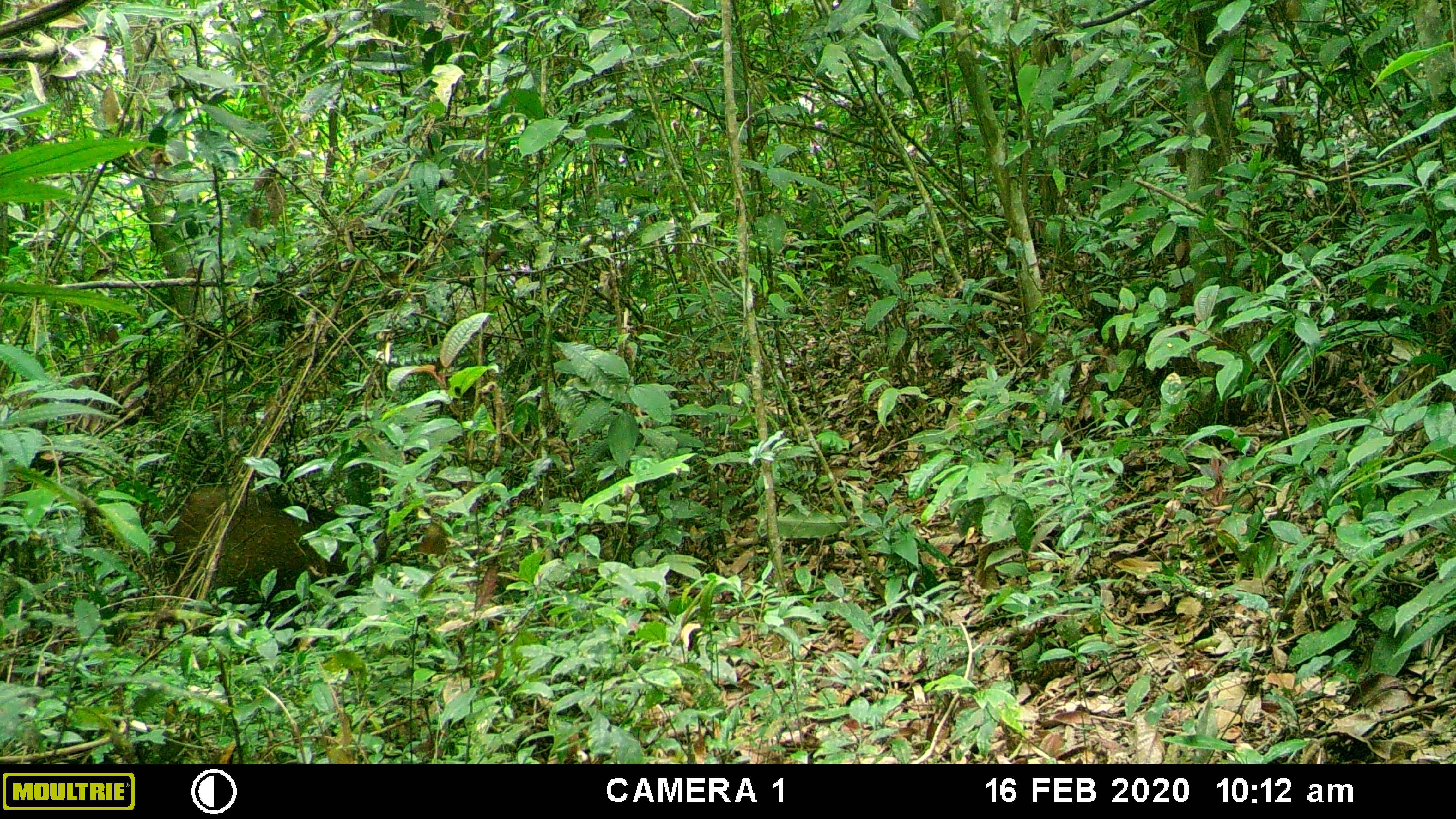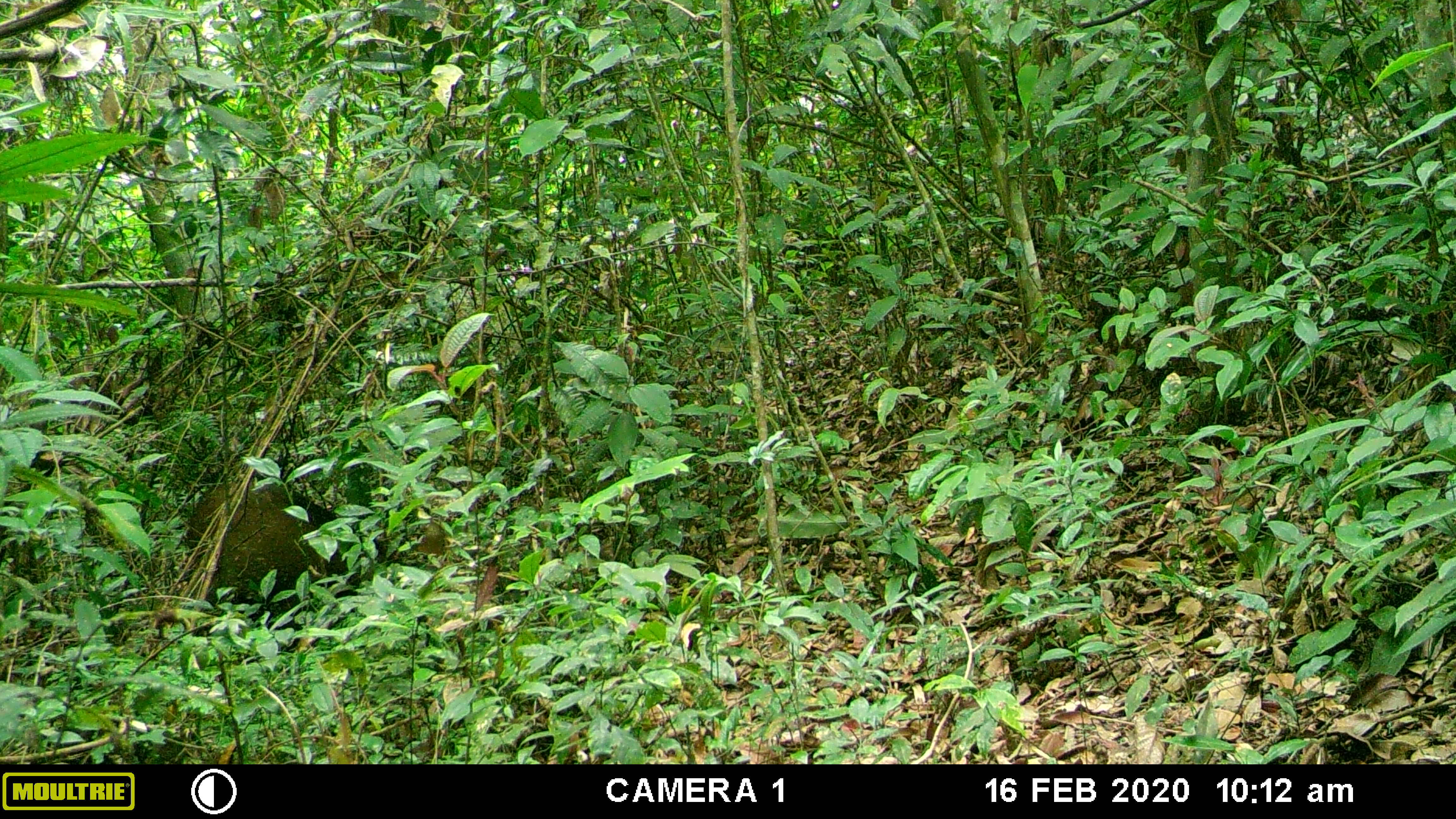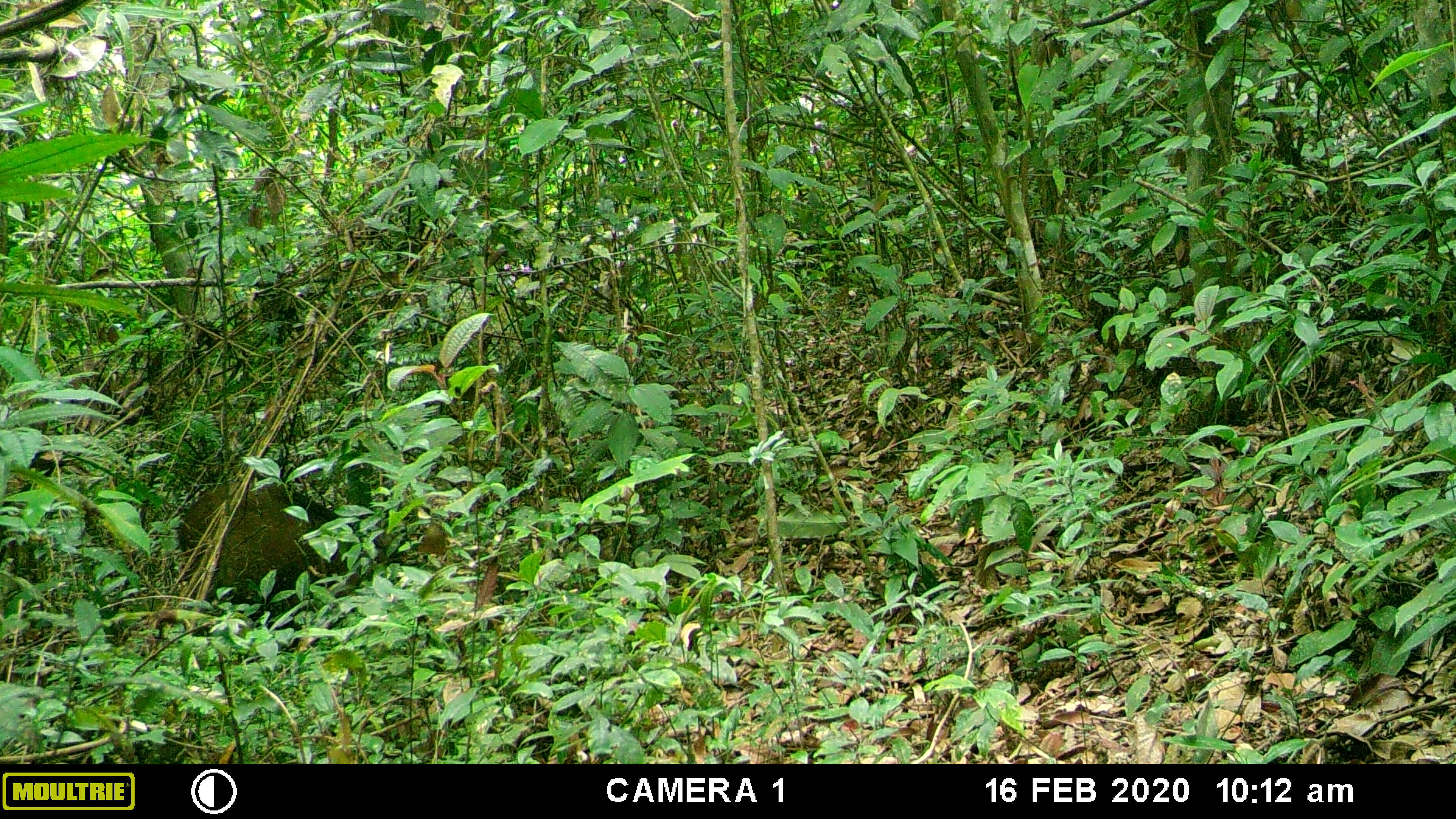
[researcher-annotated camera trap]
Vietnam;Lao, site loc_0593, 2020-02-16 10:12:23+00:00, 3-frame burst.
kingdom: Animalia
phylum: Chordata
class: Mammalia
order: Artiodactyla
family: Suidae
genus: Sus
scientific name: Sus scrofa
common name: eurasian wild pig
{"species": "eurasian wild pig (Sus scrofa)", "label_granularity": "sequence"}